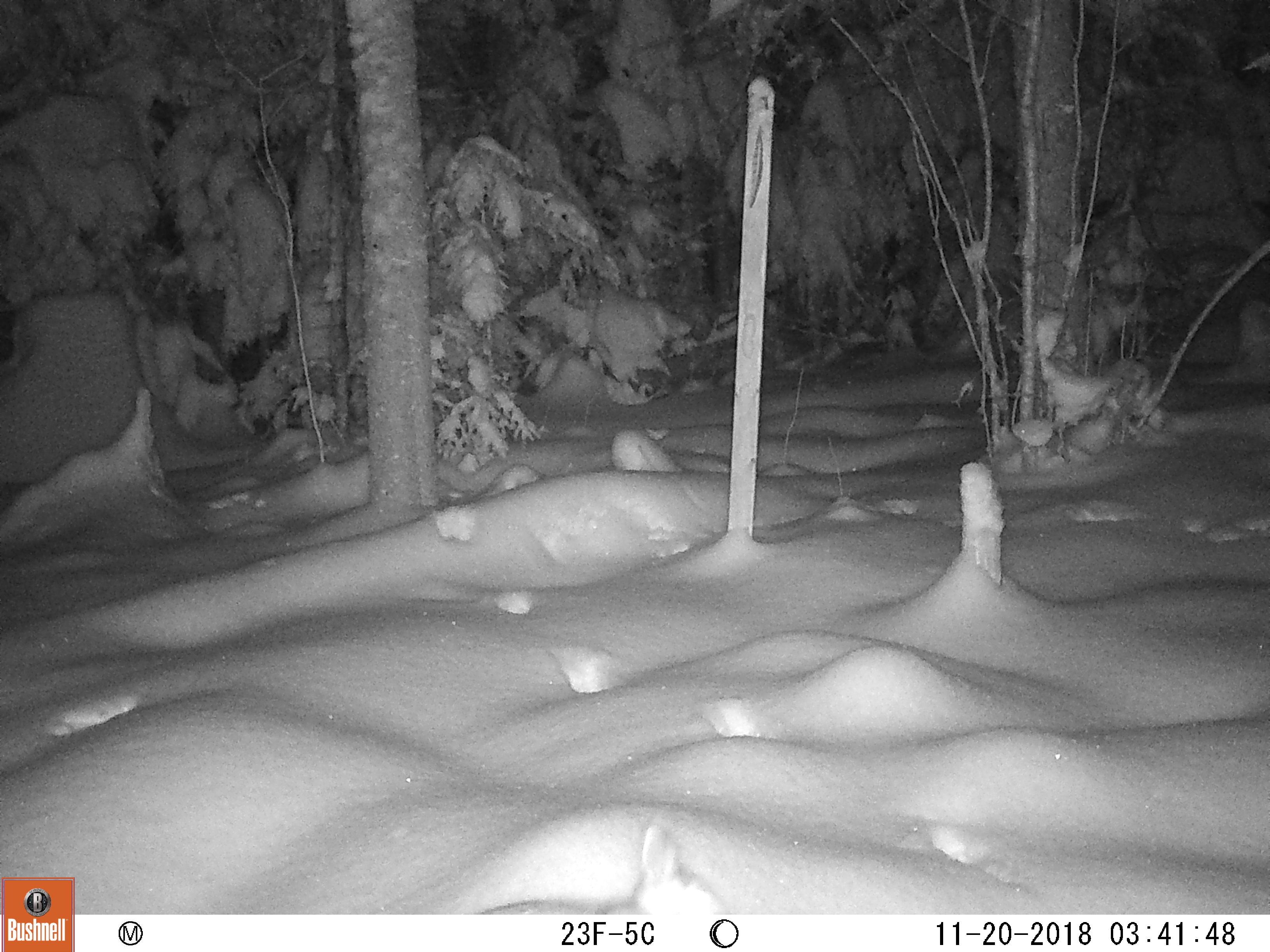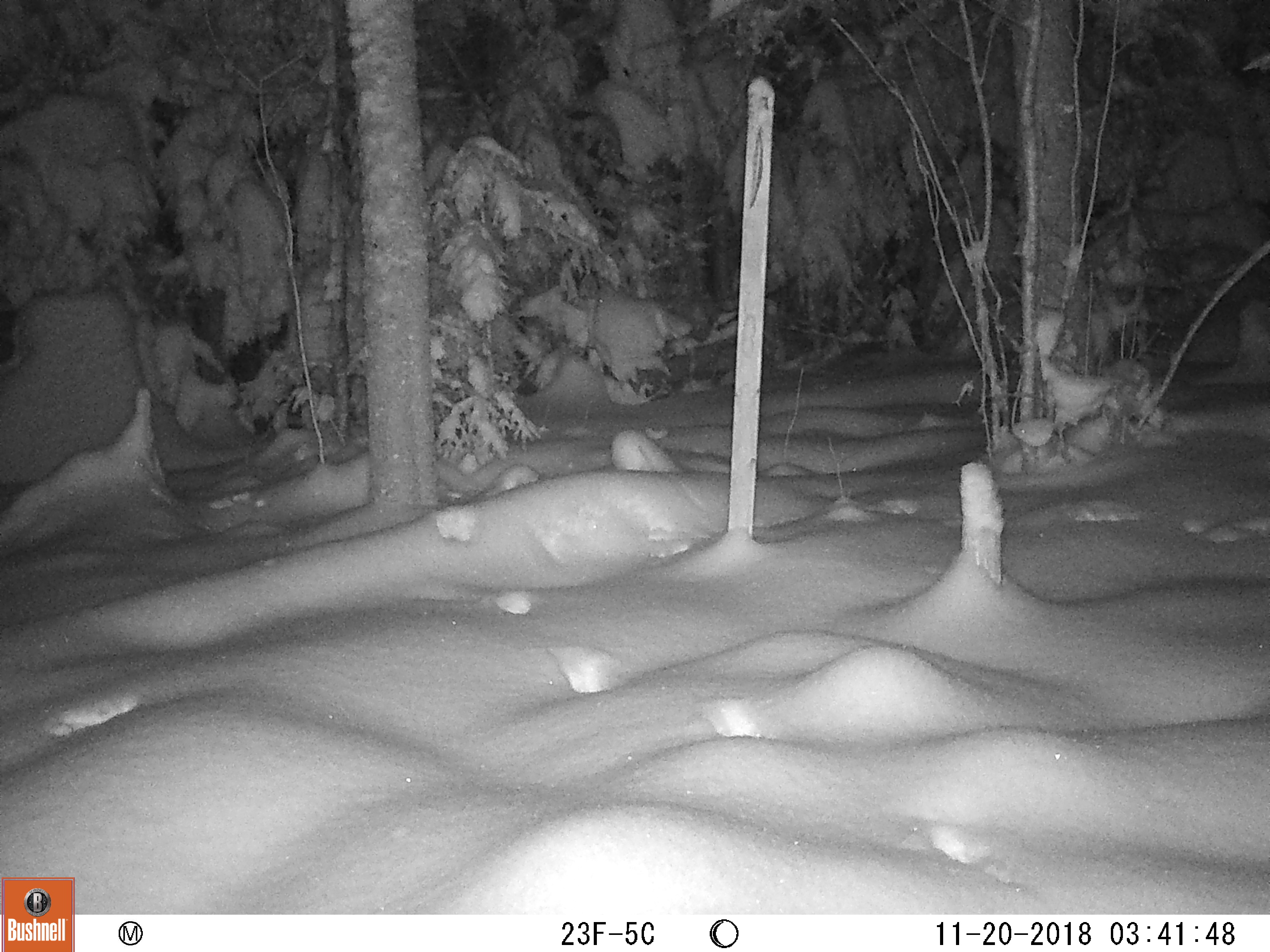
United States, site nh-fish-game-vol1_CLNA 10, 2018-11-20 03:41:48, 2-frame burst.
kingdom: Animalia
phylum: Chordata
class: Mammalia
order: Lagomorpha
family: Leporidae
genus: Lepus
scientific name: Lepus americanus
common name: snowshoe hare